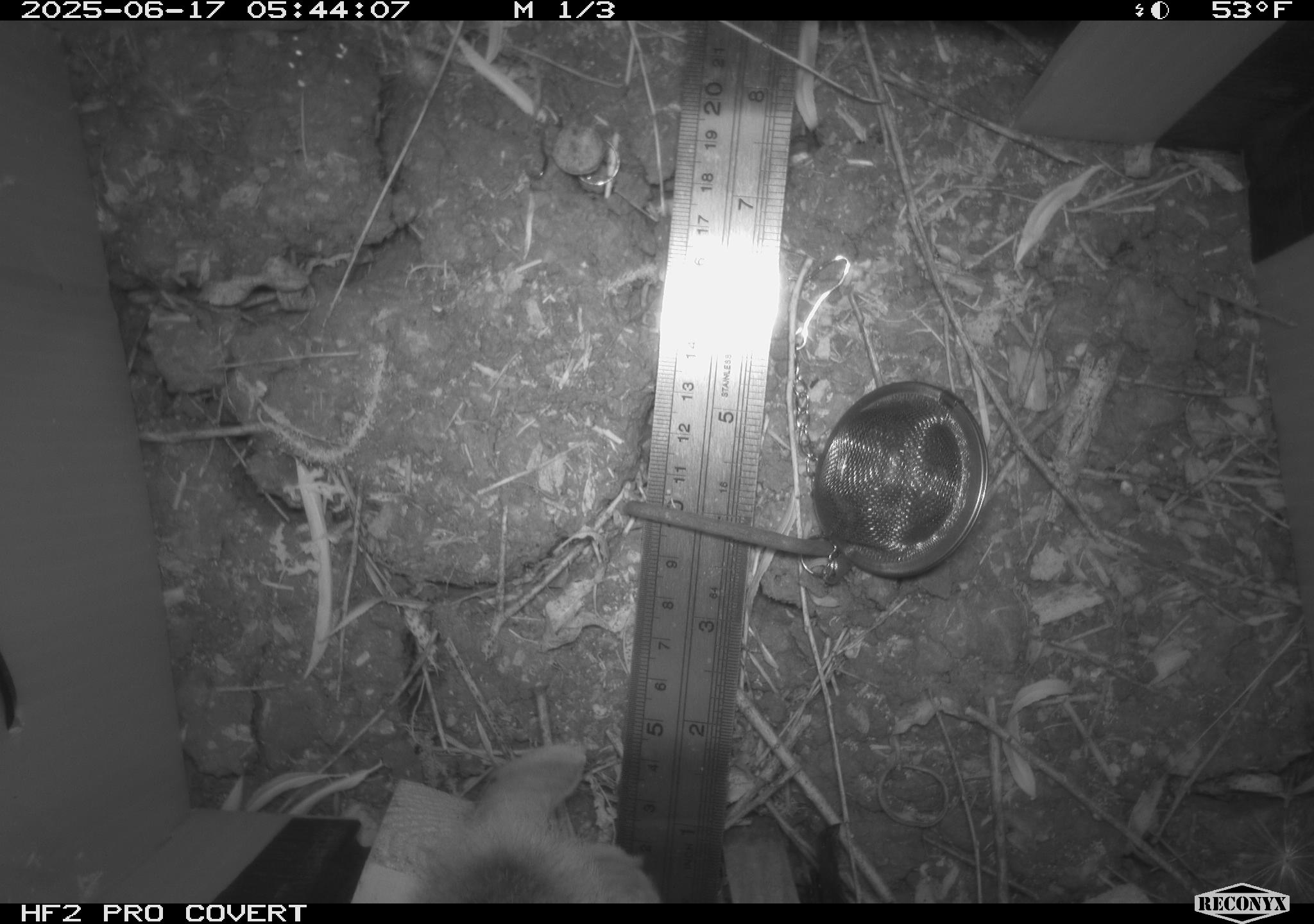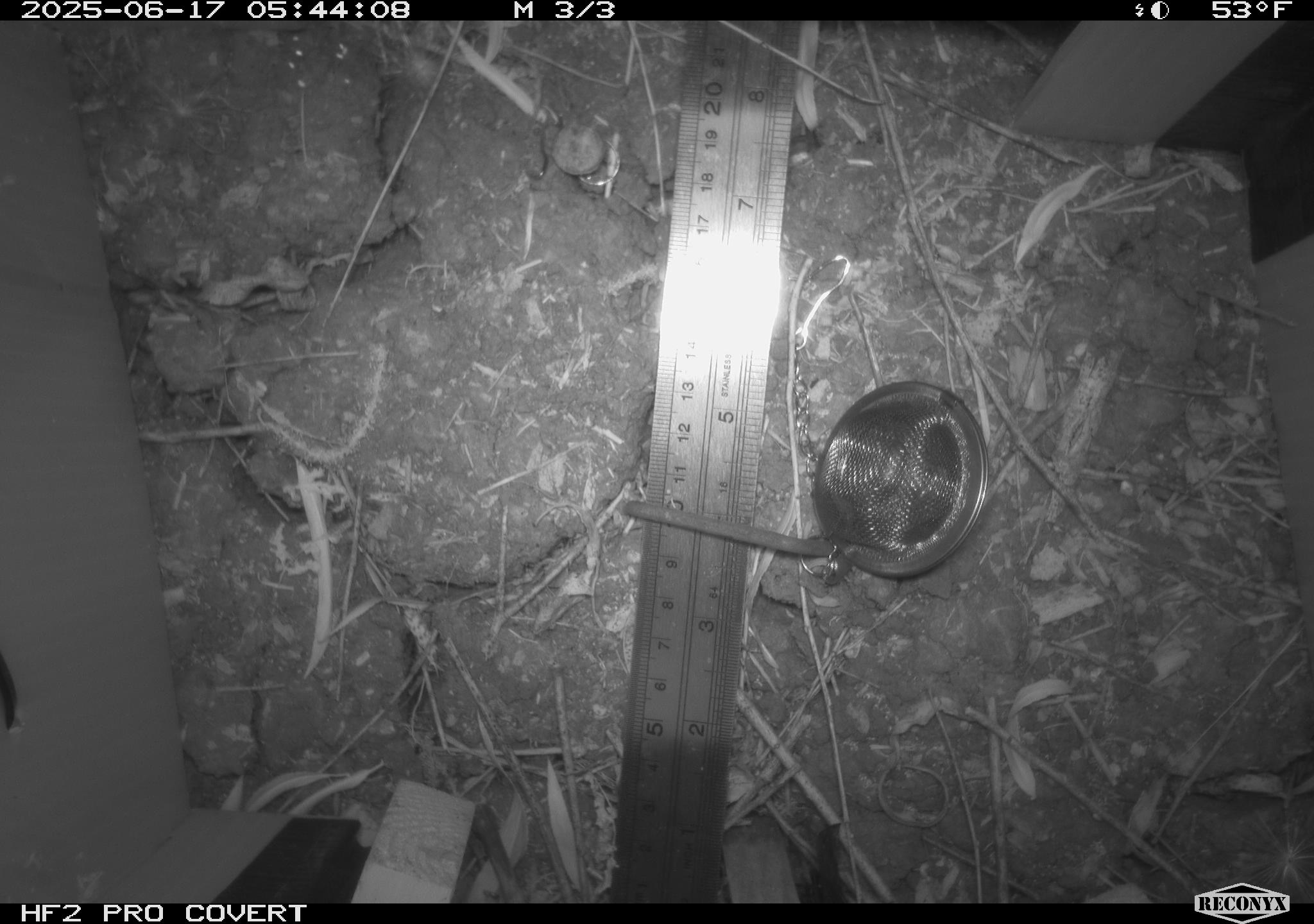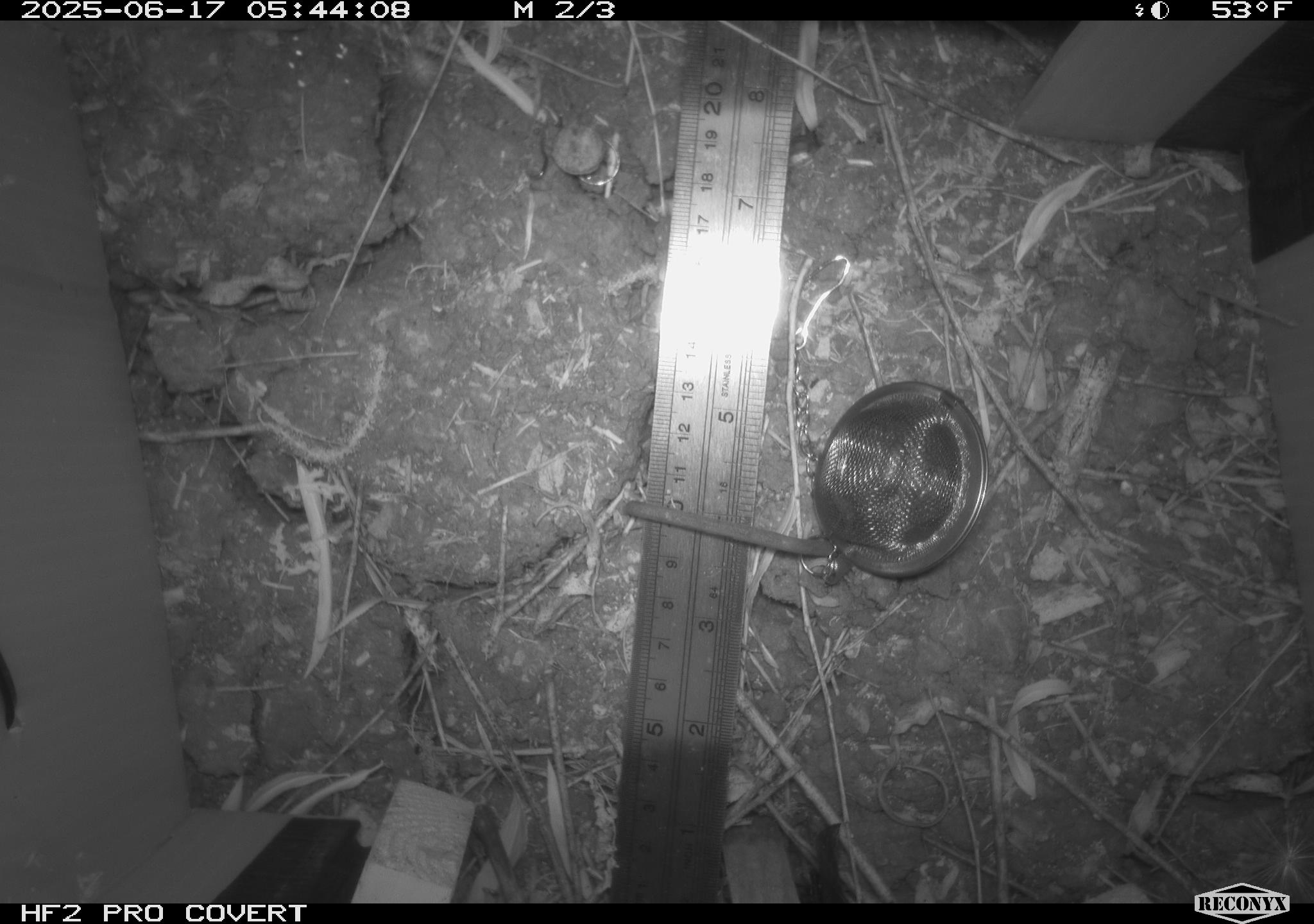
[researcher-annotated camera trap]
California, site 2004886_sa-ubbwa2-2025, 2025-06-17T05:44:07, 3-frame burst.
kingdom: Animalia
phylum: Chordata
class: Mammalia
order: Lagomorpha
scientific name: Lagomorpha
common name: hares, rabbits, and pikas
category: lagomorpha order